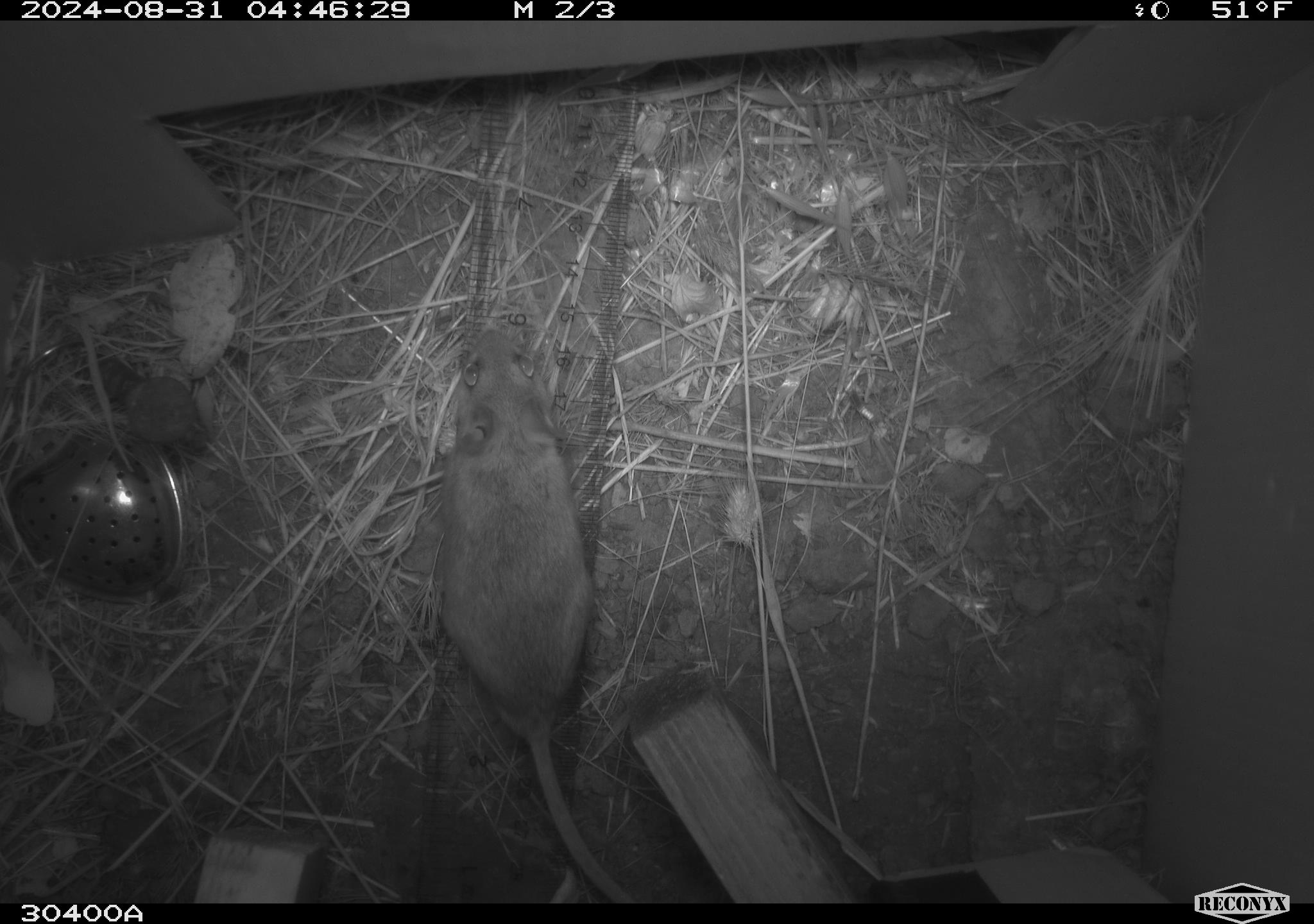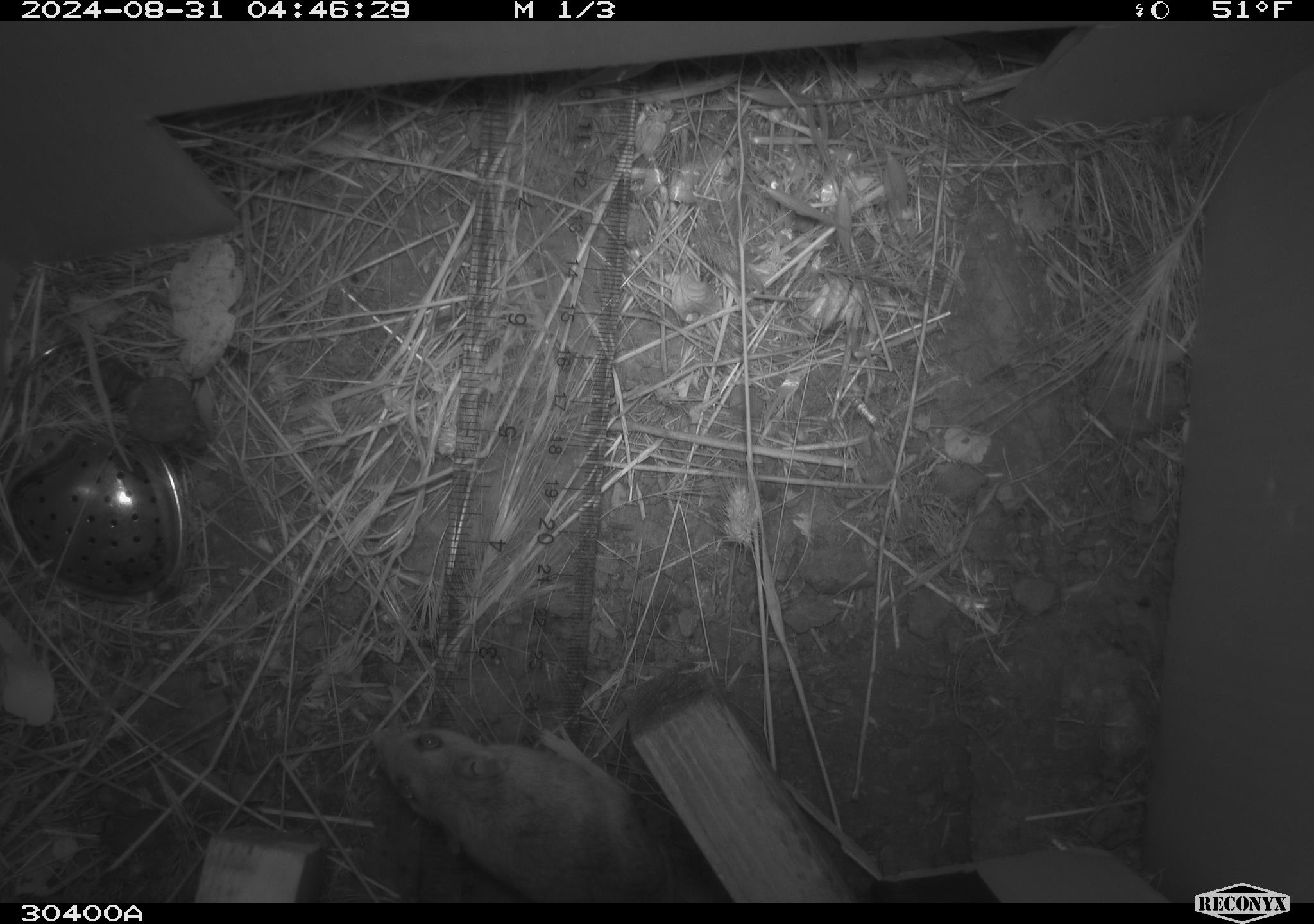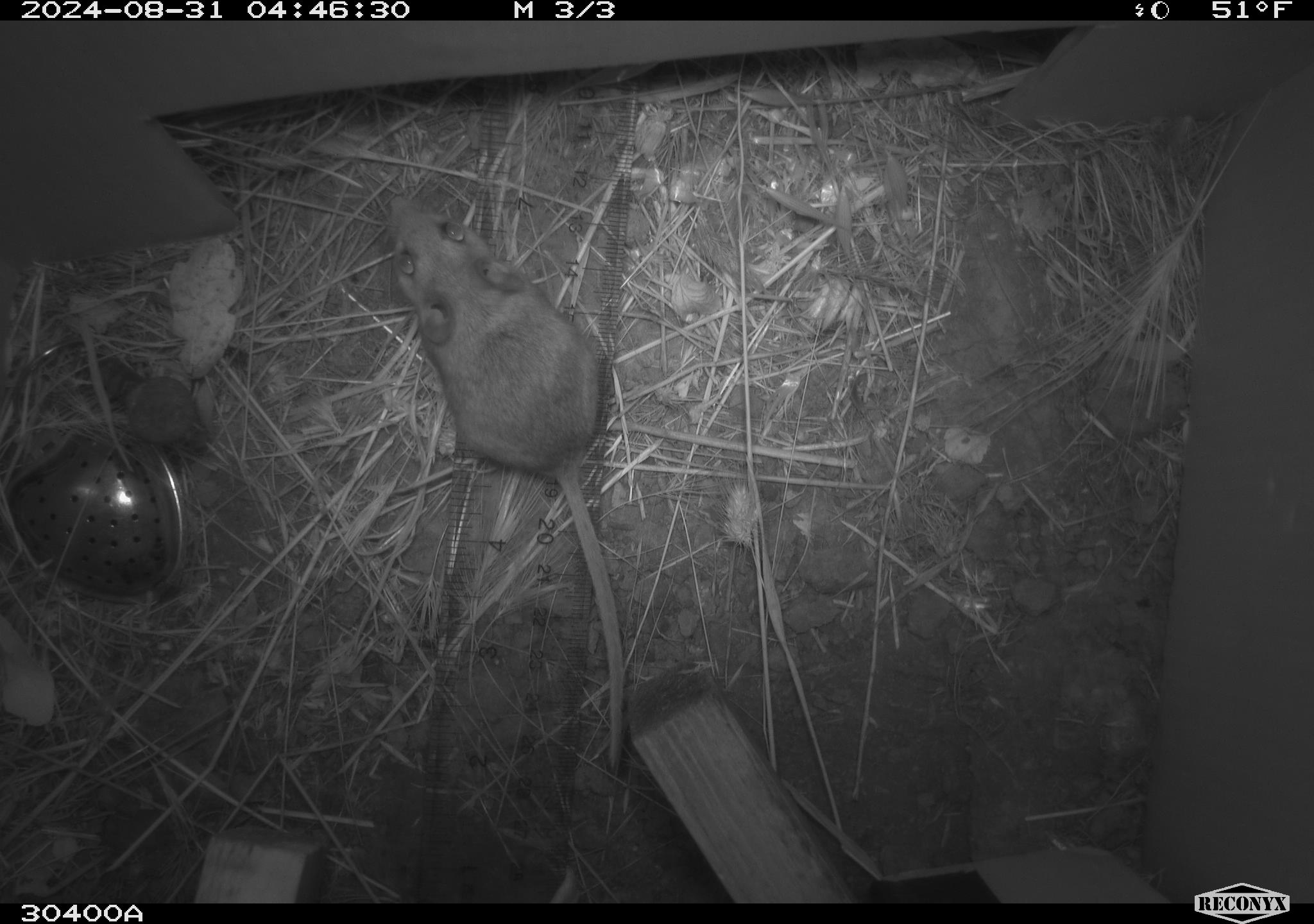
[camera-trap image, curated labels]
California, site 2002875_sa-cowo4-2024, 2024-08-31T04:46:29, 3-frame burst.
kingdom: Animalia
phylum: Chordata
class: Mammalia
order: Rodentia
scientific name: Rodentia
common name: rodent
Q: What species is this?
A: Rodent (Rodentia).